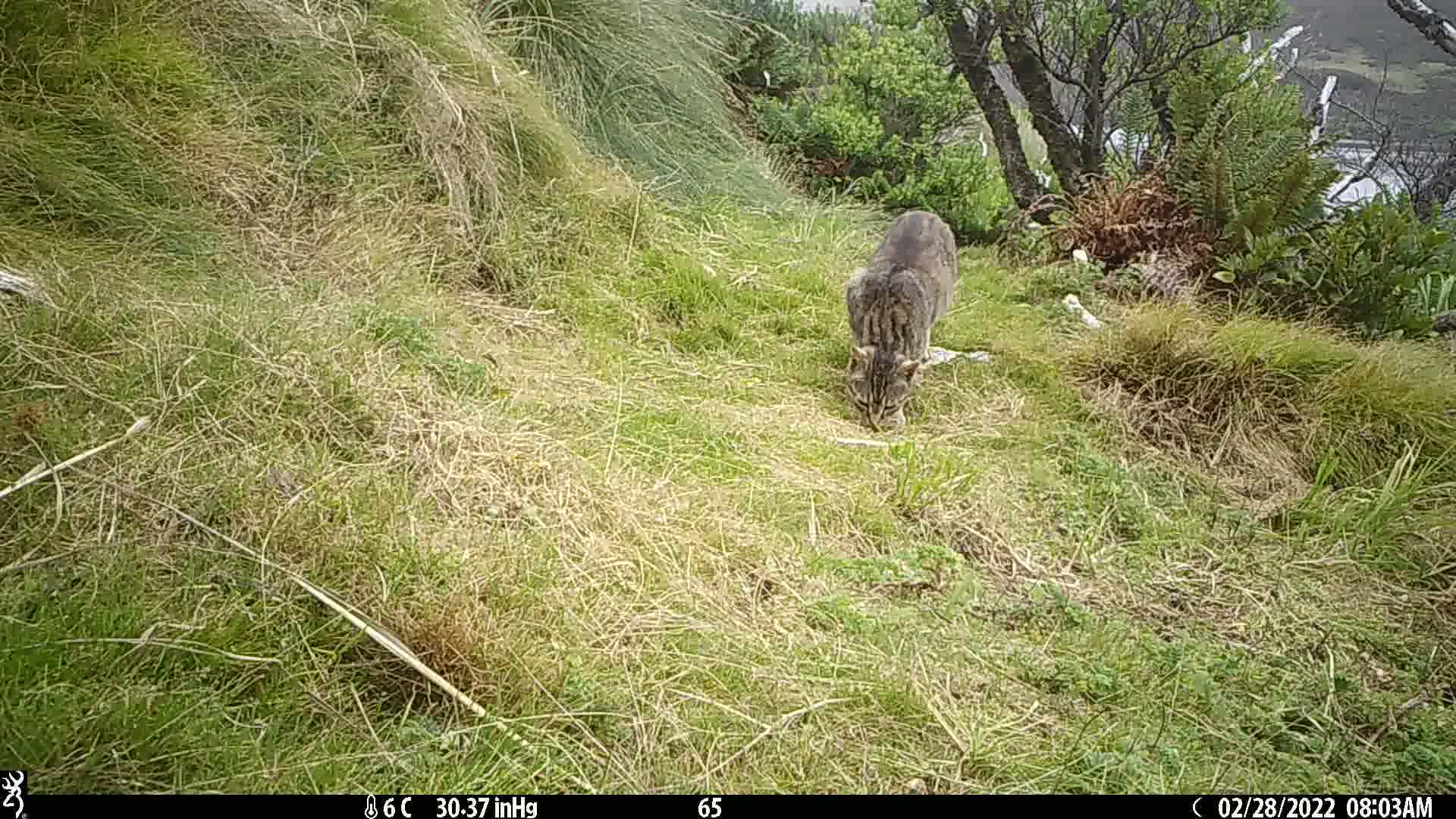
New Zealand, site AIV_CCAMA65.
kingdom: Animalia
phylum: Chordata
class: Mammalia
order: Carnivora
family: Felidae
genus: Felis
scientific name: Felis catus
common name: domestic cat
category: cat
Cat (domestic cat) (Felis catus).